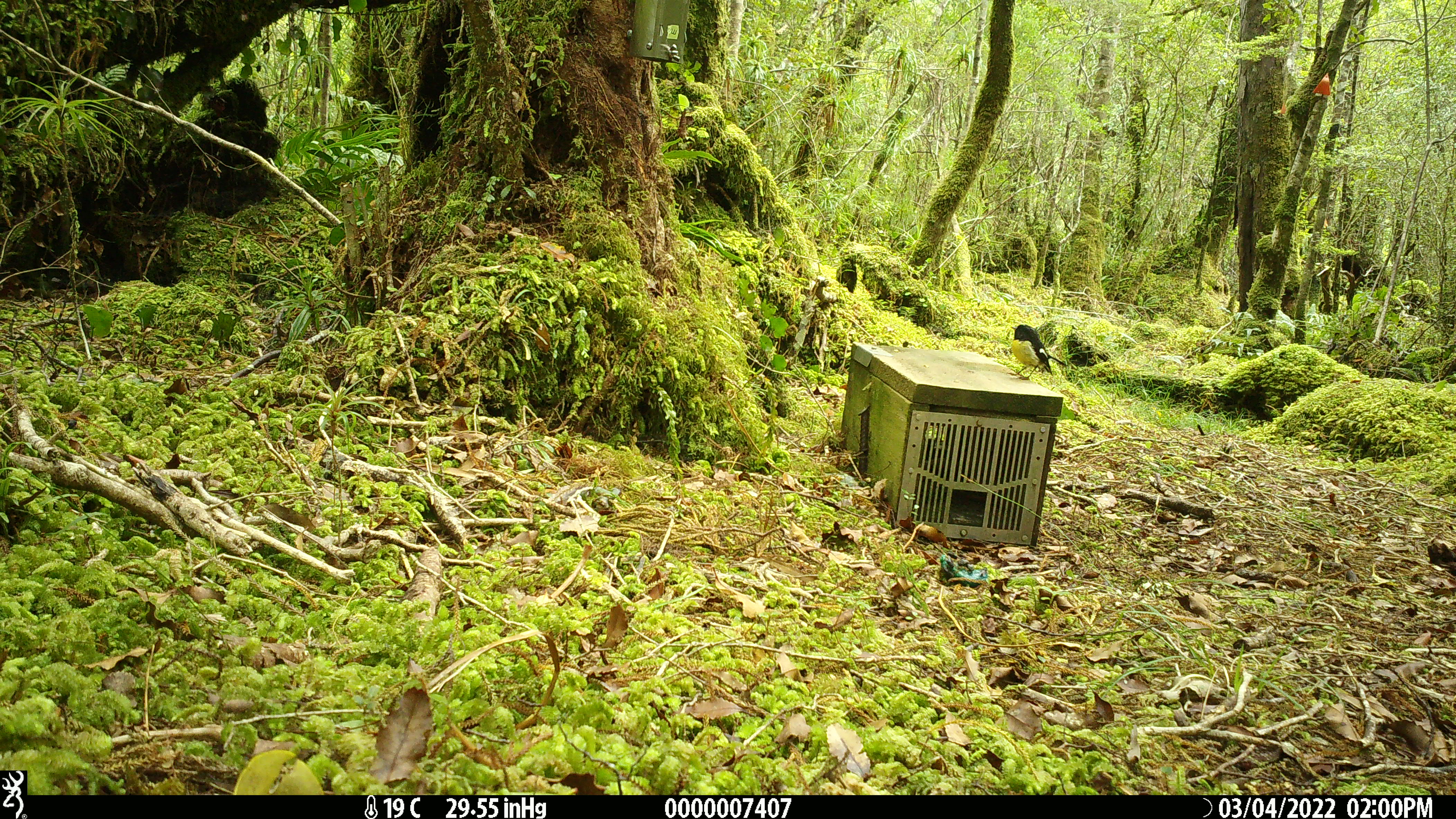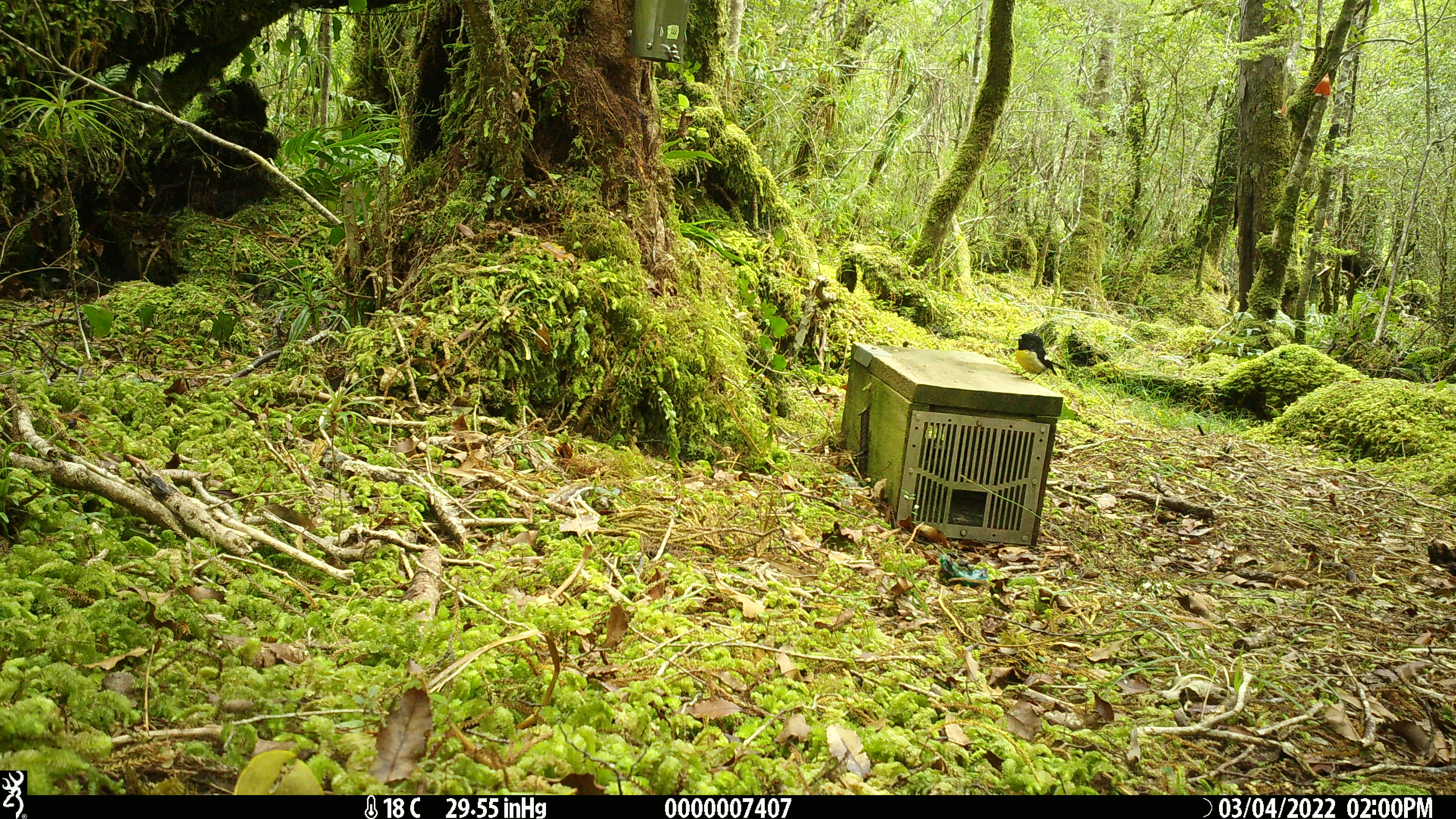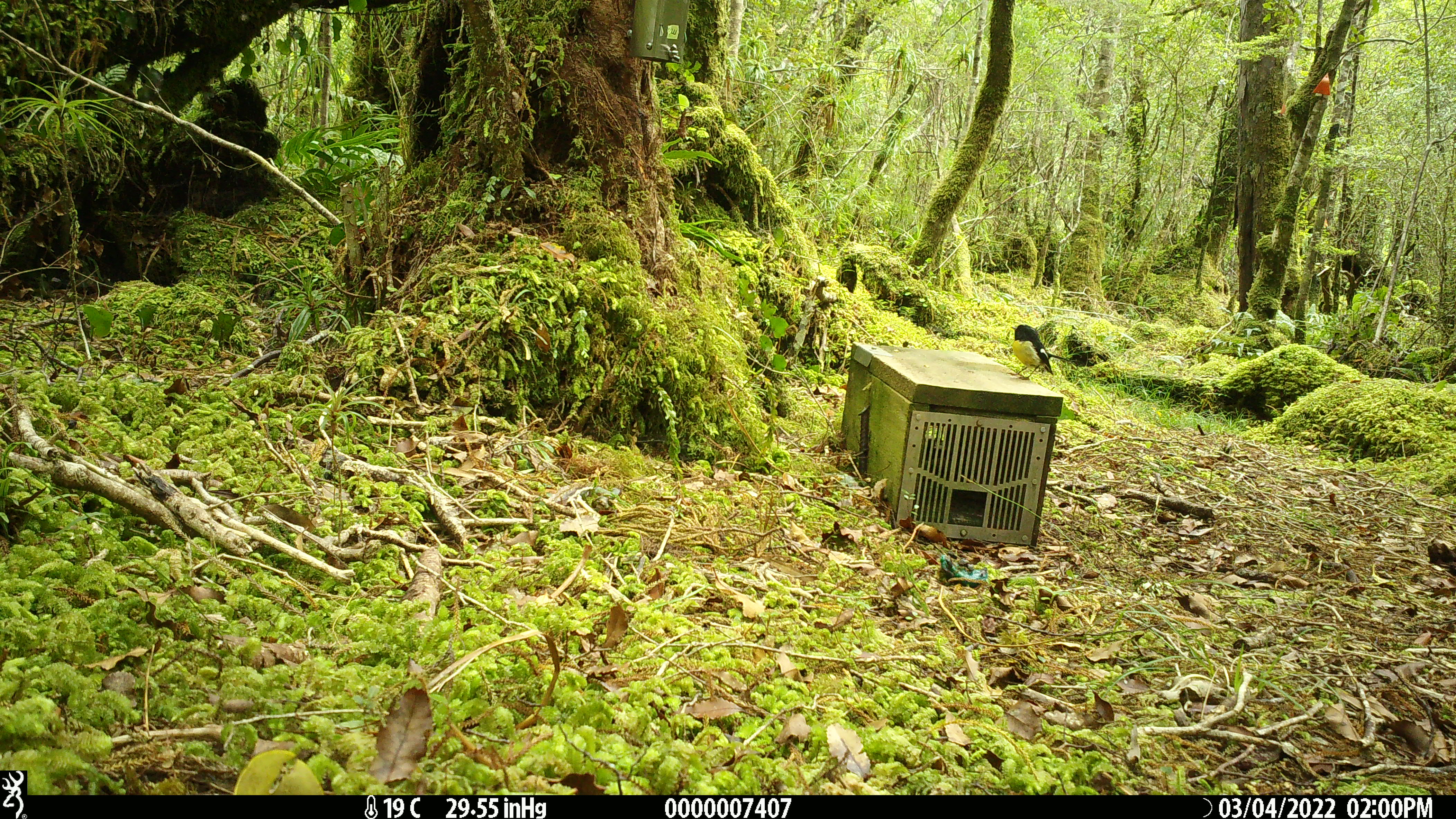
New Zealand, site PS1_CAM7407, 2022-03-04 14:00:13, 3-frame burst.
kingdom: Animalia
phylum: Chordata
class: Aves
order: Passeriformes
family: Petroicidae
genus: Petroica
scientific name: Petroica macrocephala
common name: tomtit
Tomtit (Petroica macrocephala).